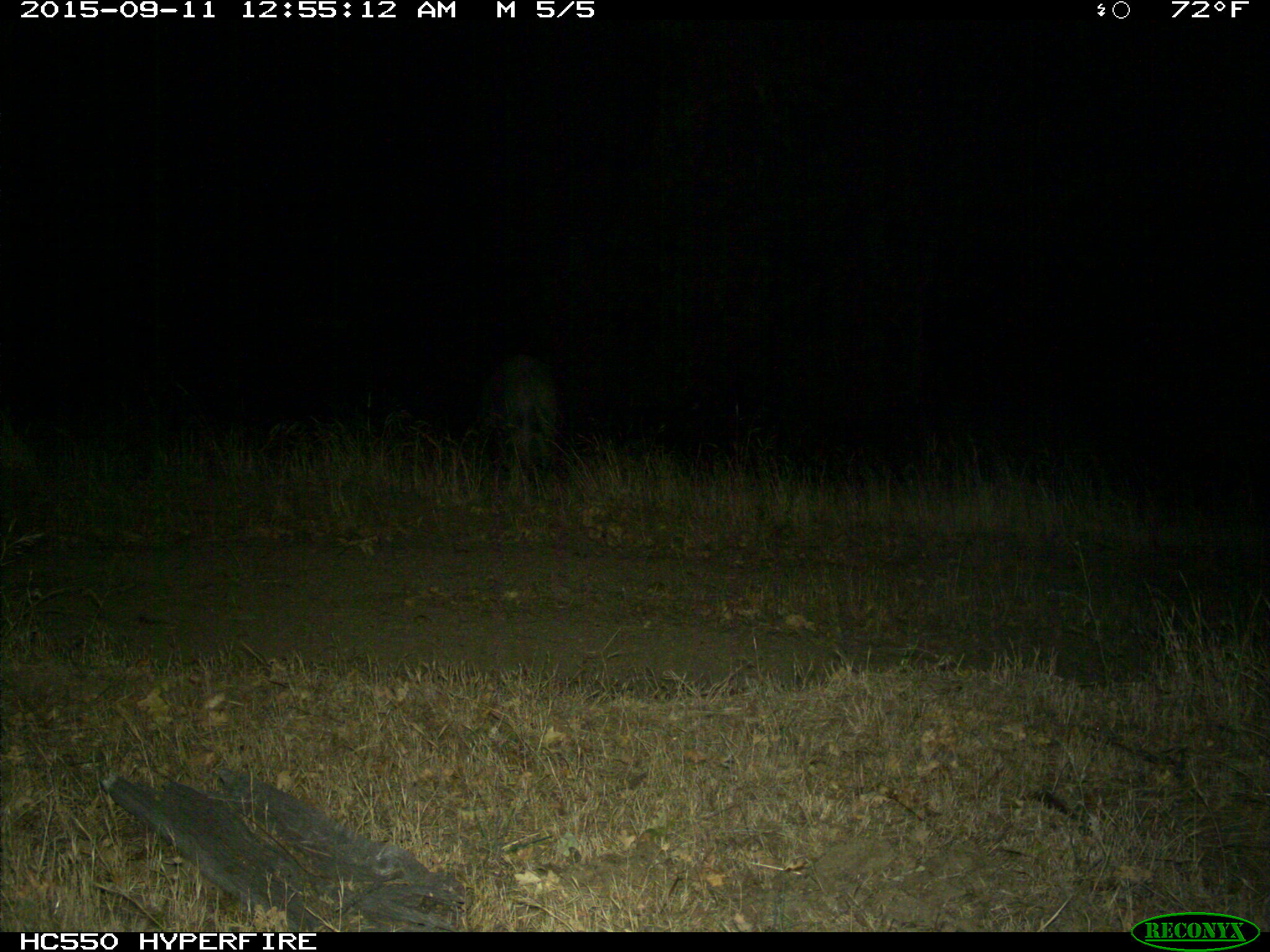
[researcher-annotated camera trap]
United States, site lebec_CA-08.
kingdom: Animalia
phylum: Chordata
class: Mammalia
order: Artiodactyla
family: Suidae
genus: Sus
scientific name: Sus scrofa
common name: wild boar